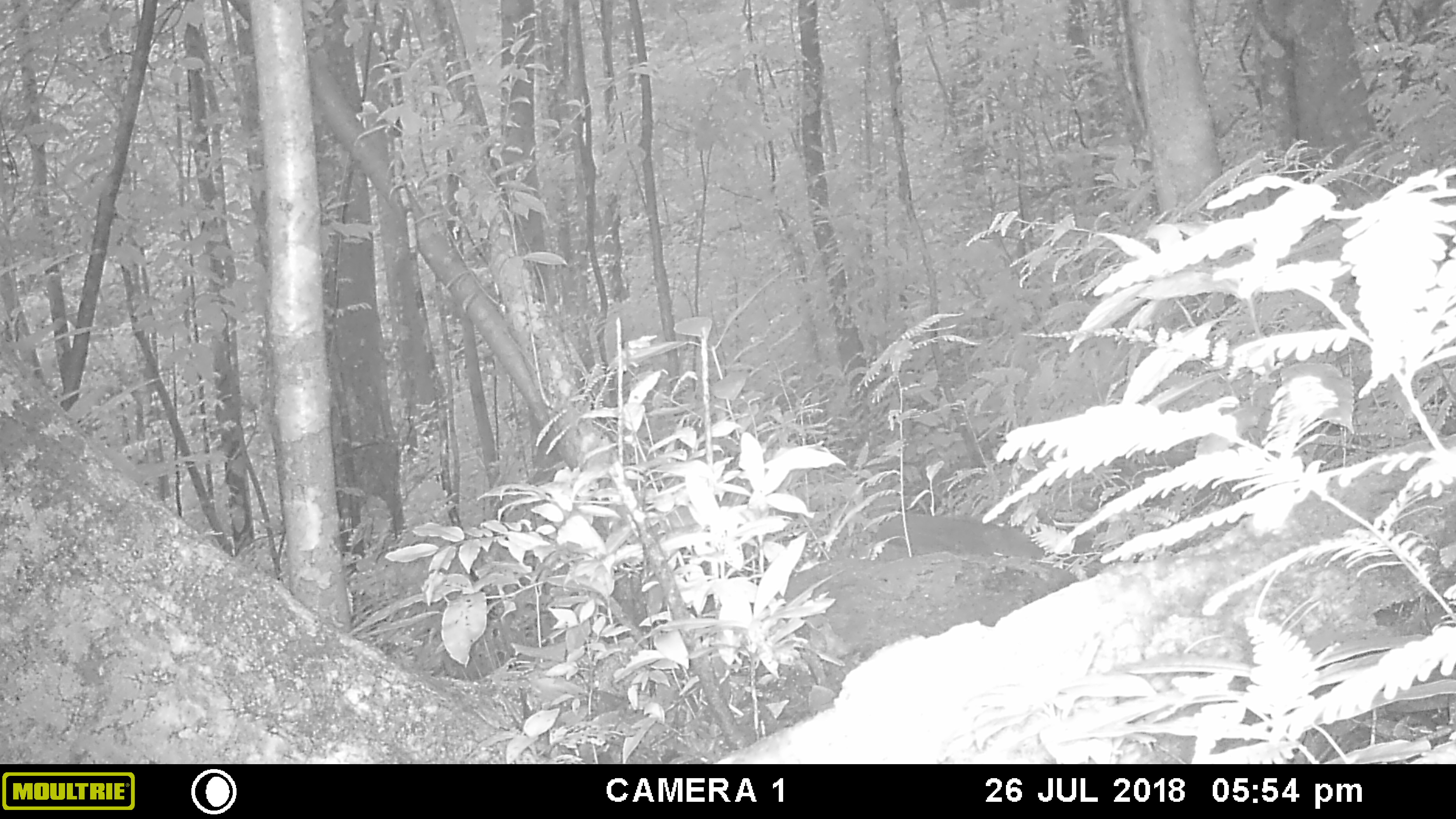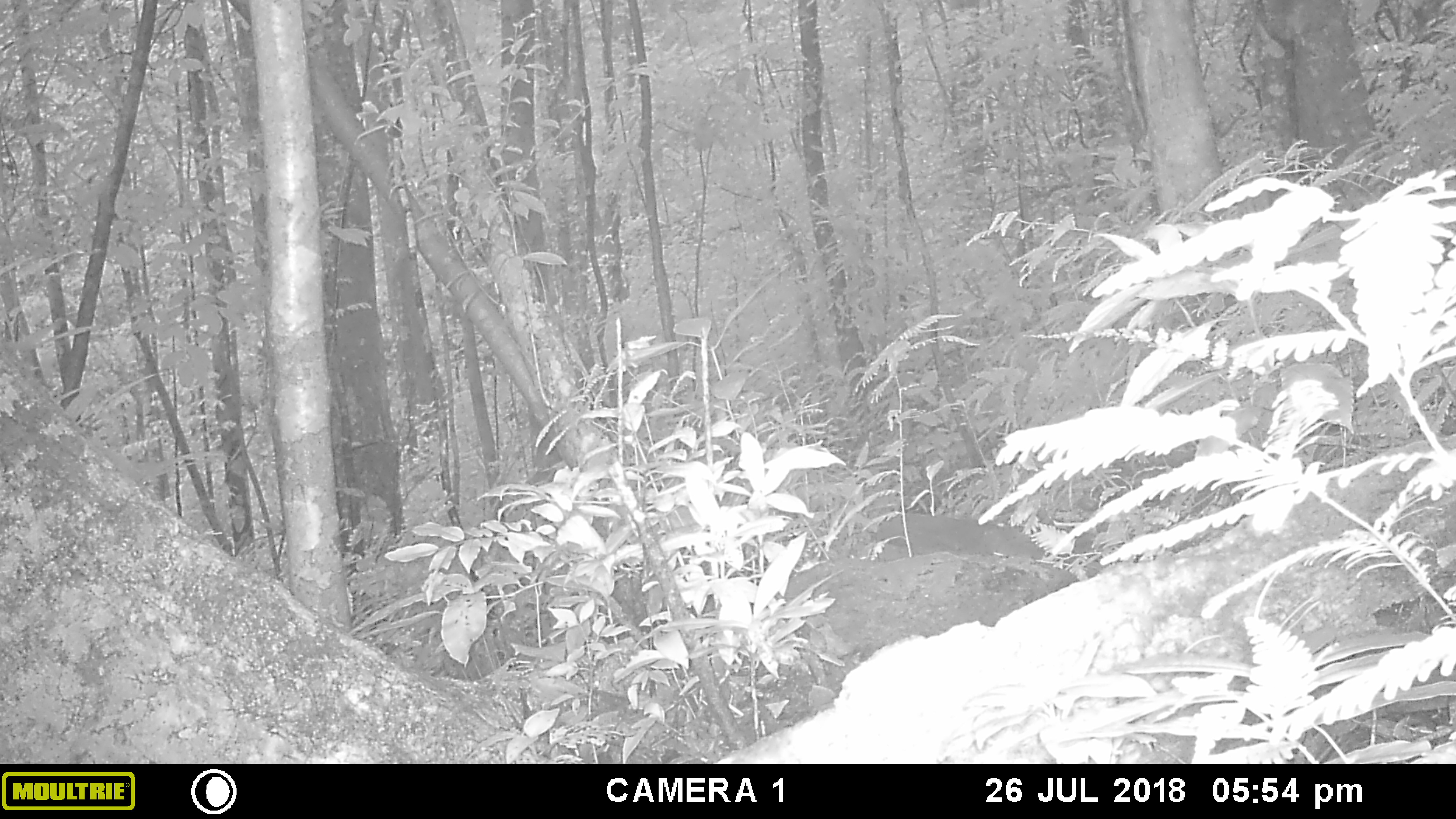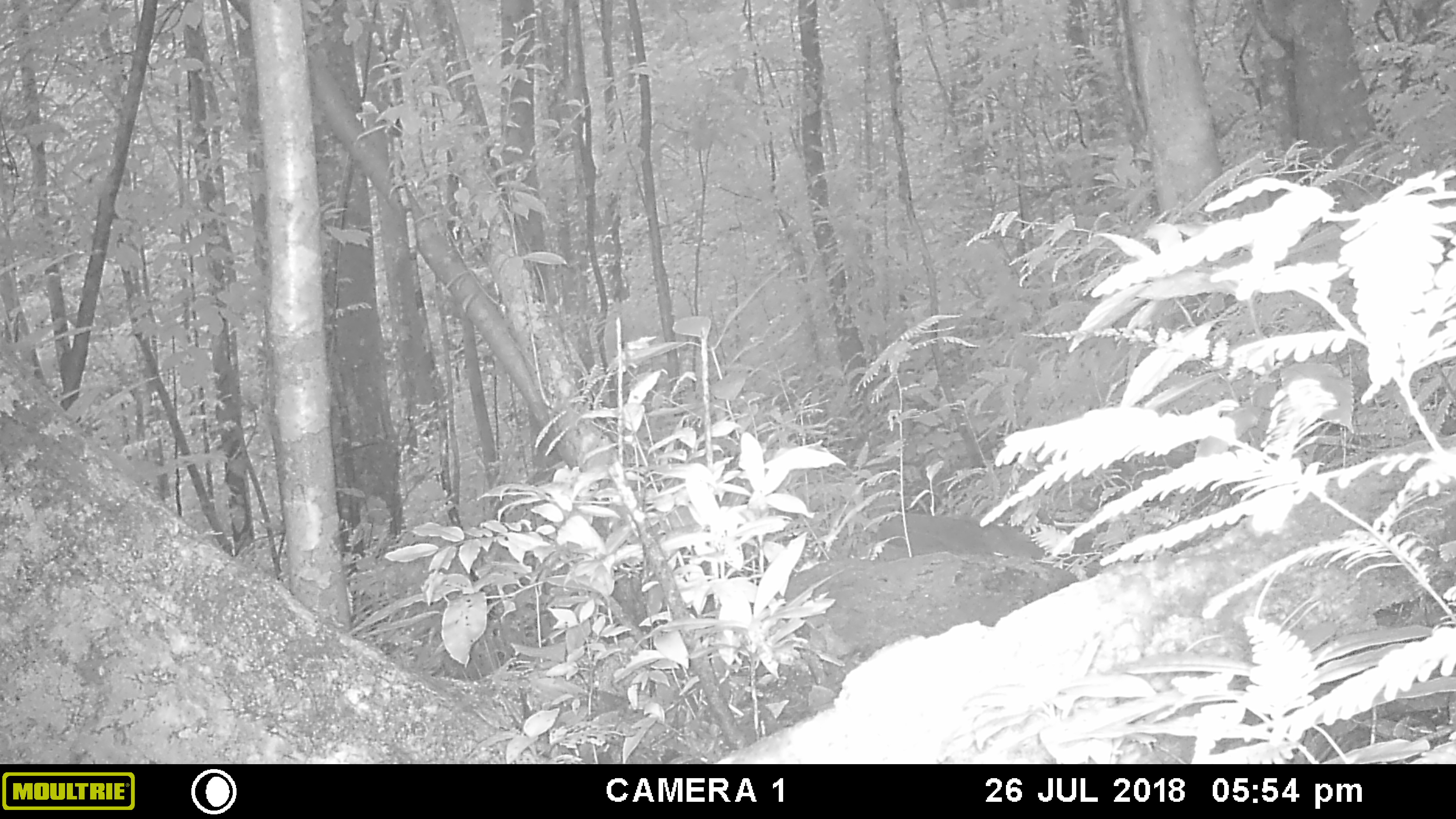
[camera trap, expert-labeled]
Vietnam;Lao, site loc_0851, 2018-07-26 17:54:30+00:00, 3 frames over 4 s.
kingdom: Animalia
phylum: Chordata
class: Mammalia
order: Rodentia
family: Sciuridae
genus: Sciurus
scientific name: Sciurus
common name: squirrel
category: unidentified squirrel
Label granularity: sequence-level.